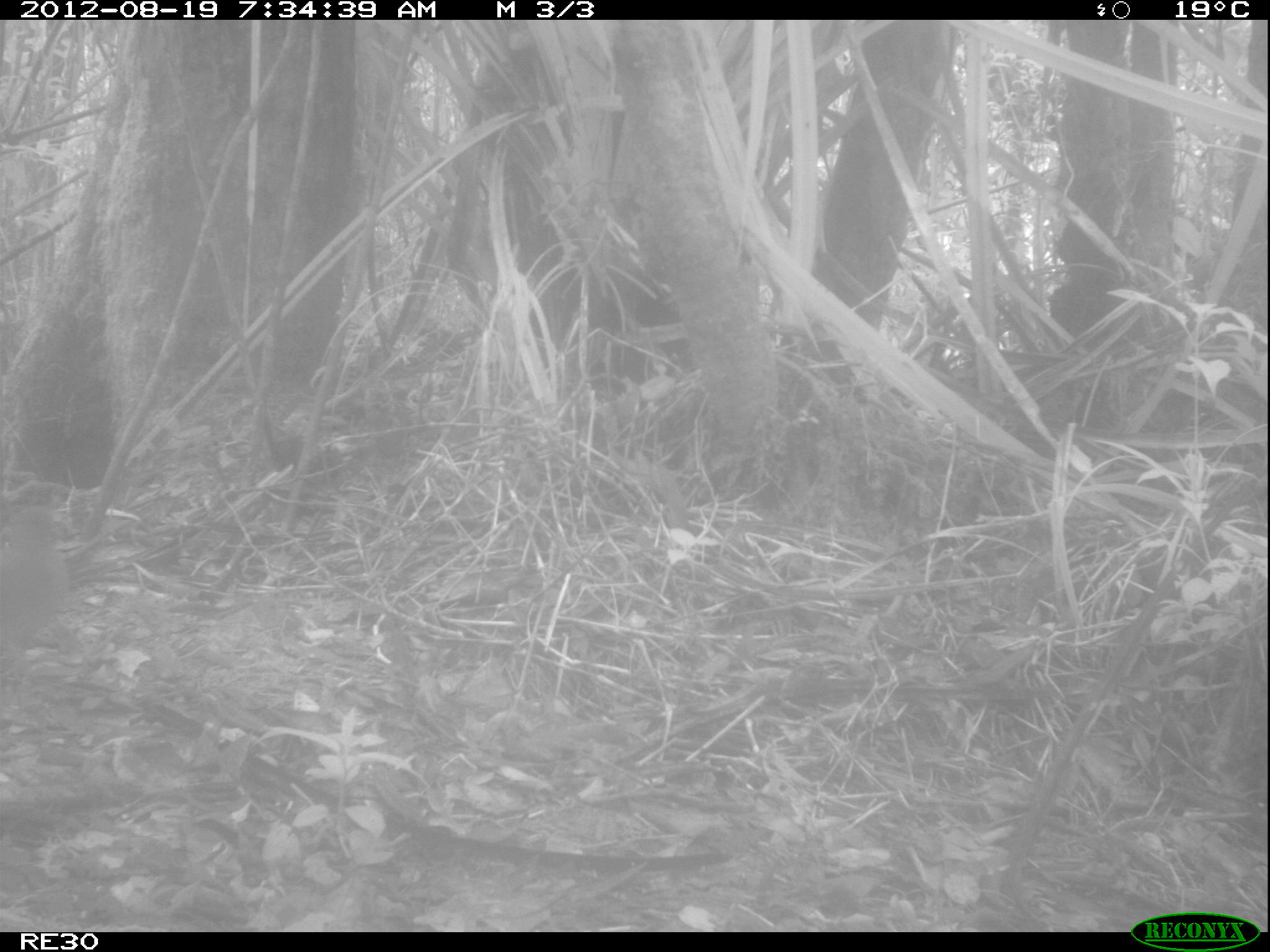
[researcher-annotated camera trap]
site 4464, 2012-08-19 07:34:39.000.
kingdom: Animalia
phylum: Chordata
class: Aves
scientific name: Aves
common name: bird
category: unknown bird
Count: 1.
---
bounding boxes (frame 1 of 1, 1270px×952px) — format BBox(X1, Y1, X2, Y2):
unknown bird: BBox(0, 513, 69, 683)